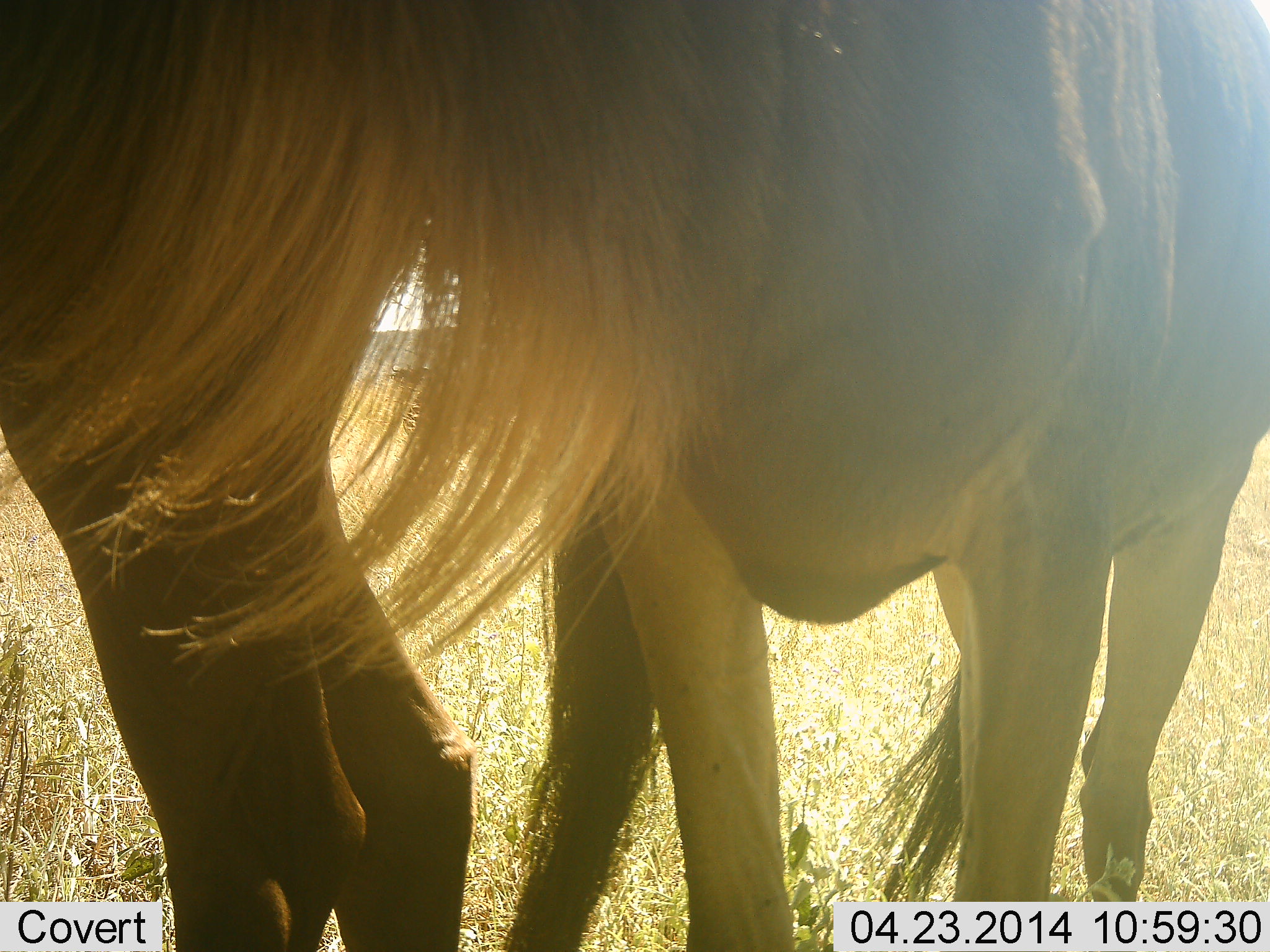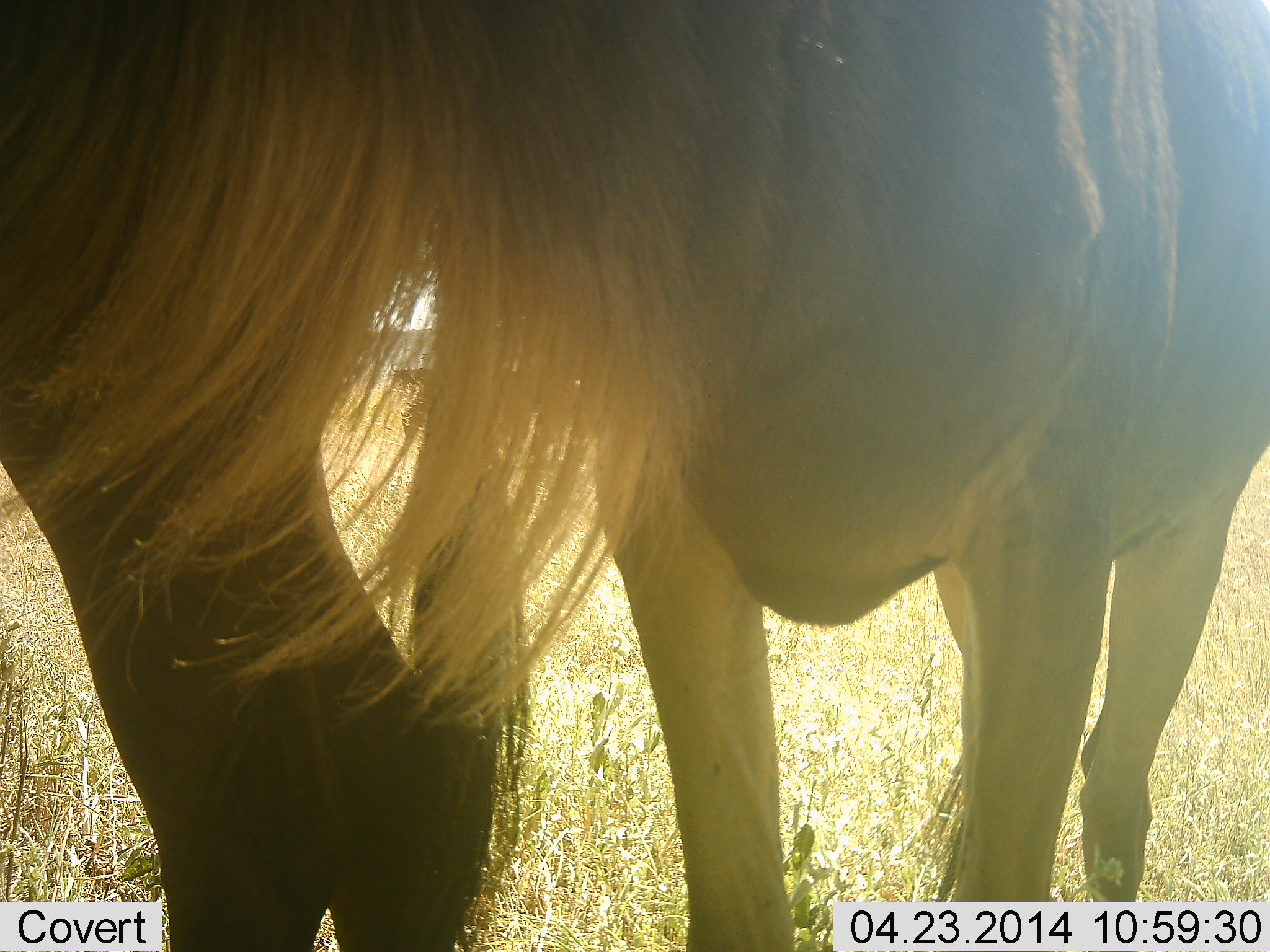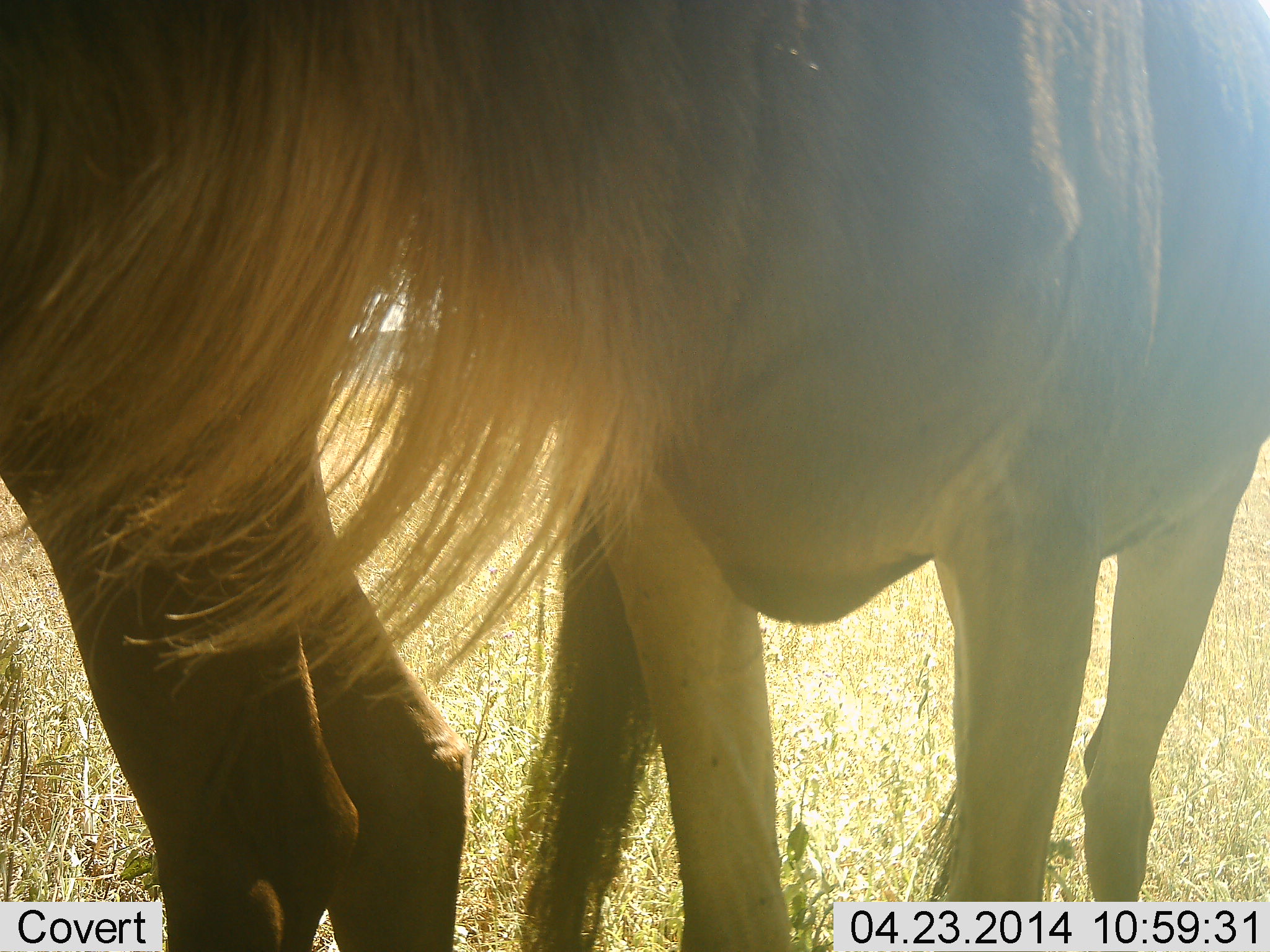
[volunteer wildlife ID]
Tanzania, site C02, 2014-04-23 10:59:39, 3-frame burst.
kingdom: Animalia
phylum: Chordata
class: Mammalia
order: Artiodactyla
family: Bovidae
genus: Connochaetes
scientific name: Connochaetes taurinus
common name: blue wildebeest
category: wildebeest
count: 2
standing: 100%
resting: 0%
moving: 0%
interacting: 0%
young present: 0%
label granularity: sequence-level